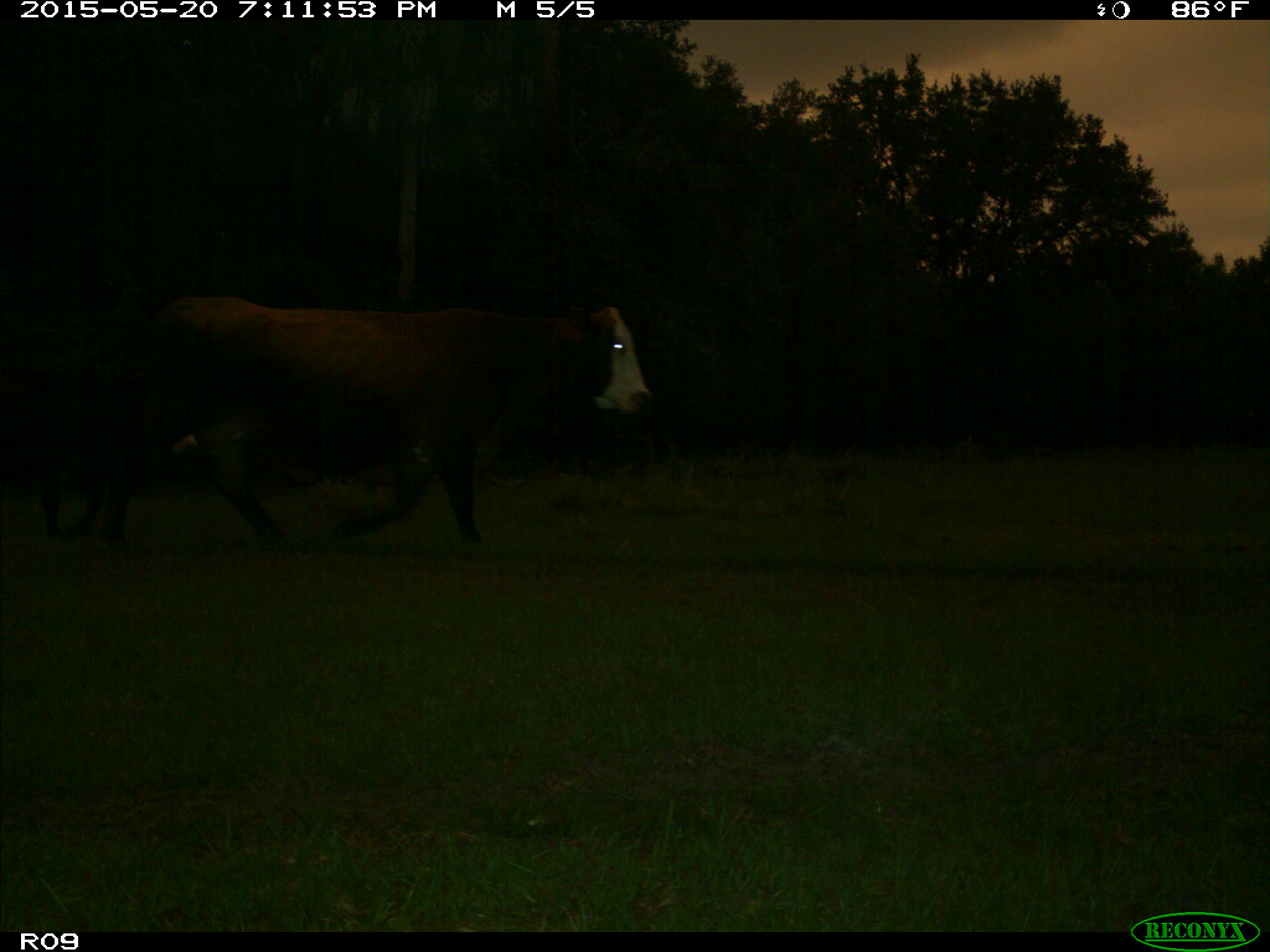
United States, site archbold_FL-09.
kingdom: Animalia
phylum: Chordata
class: Mammalia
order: Artiodactyla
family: Bovidae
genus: Bos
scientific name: Bos taurus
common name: domestic cow